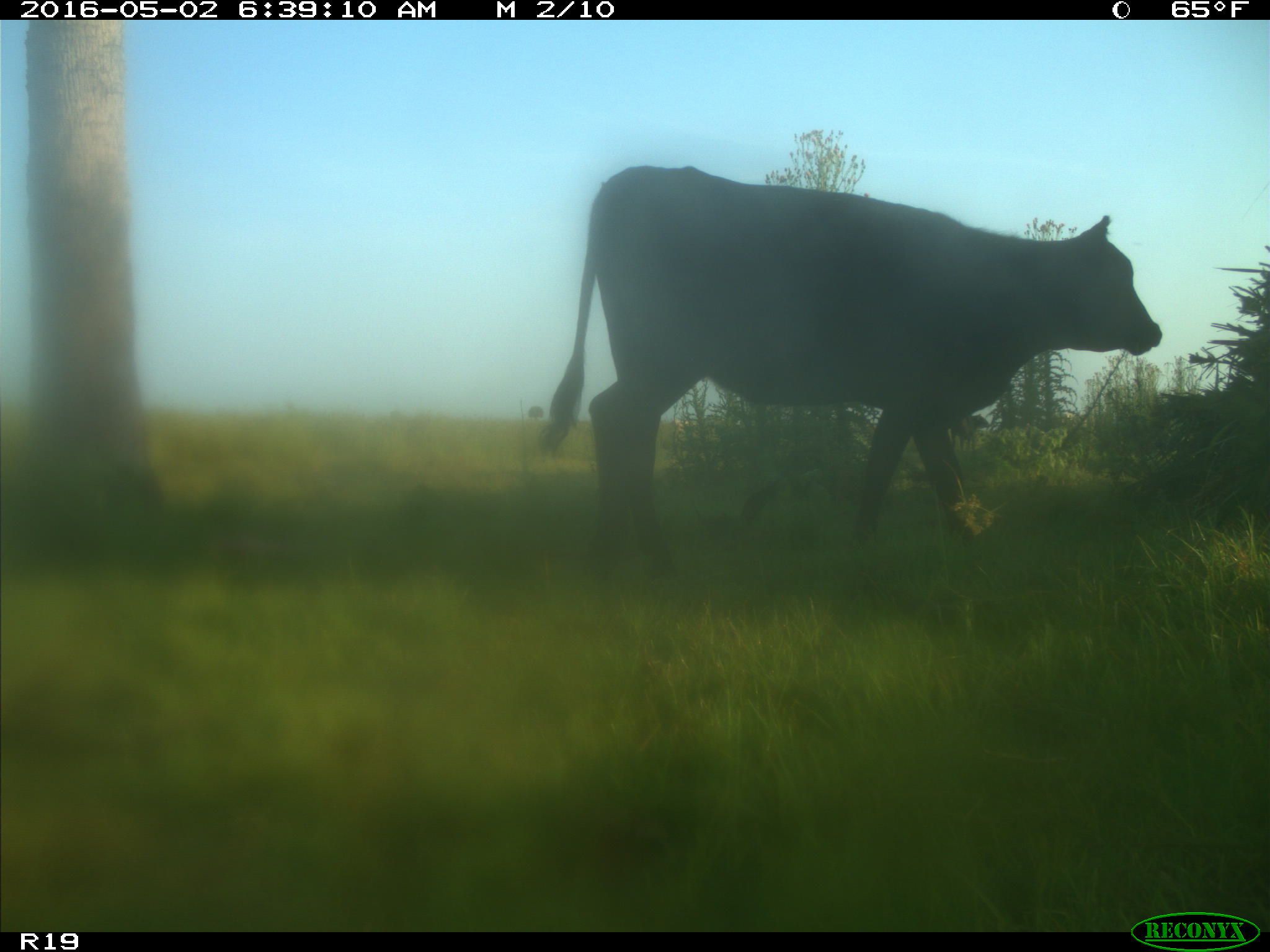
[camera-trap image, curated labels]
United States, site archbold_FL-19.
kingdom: Animalia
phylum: Chordata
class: Mammalia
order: Artiodactyla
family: Bovidae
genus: Bos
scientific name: Bos taurus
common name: domestic cow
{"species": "Bos taurus (domestic cow)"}